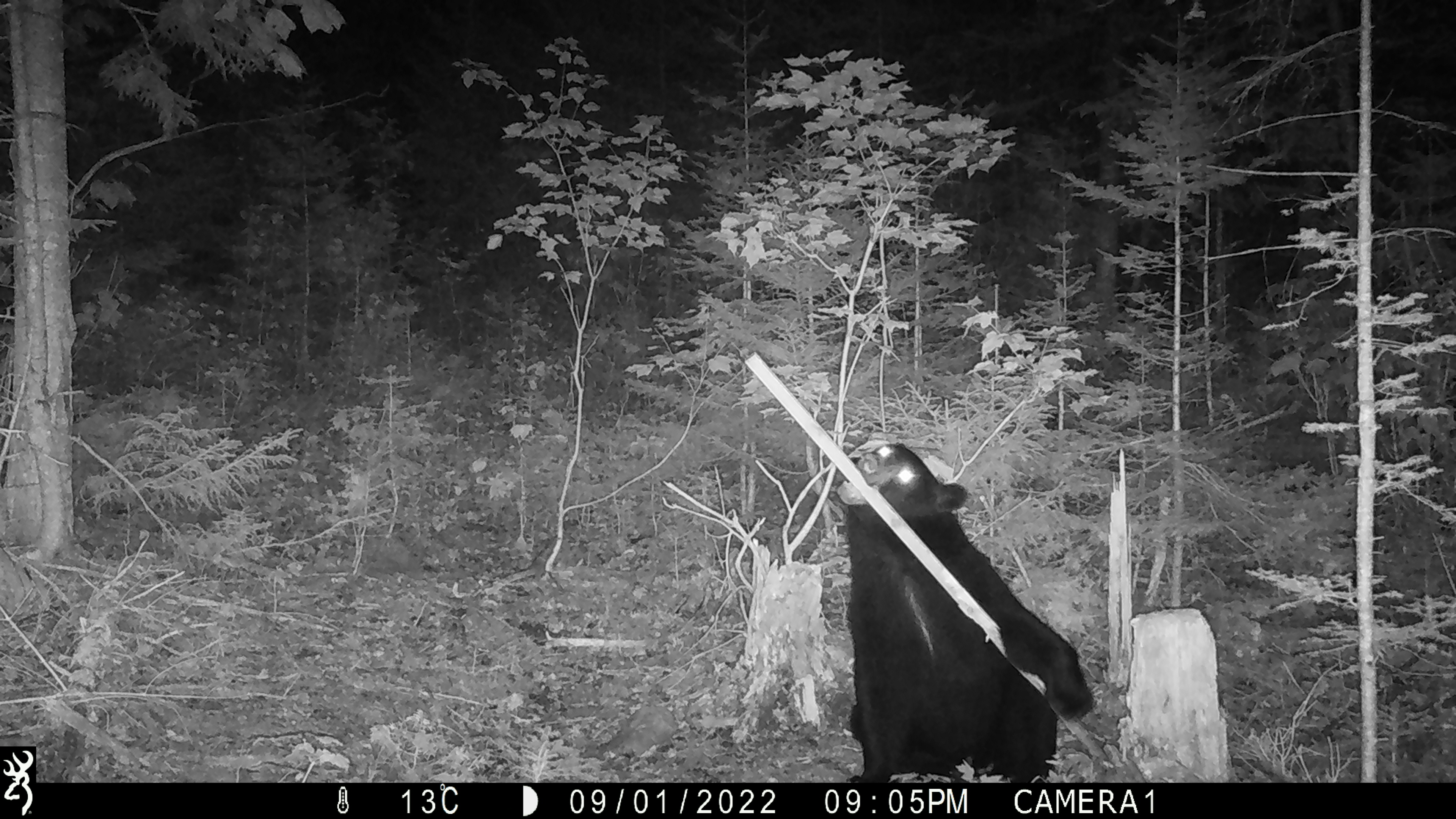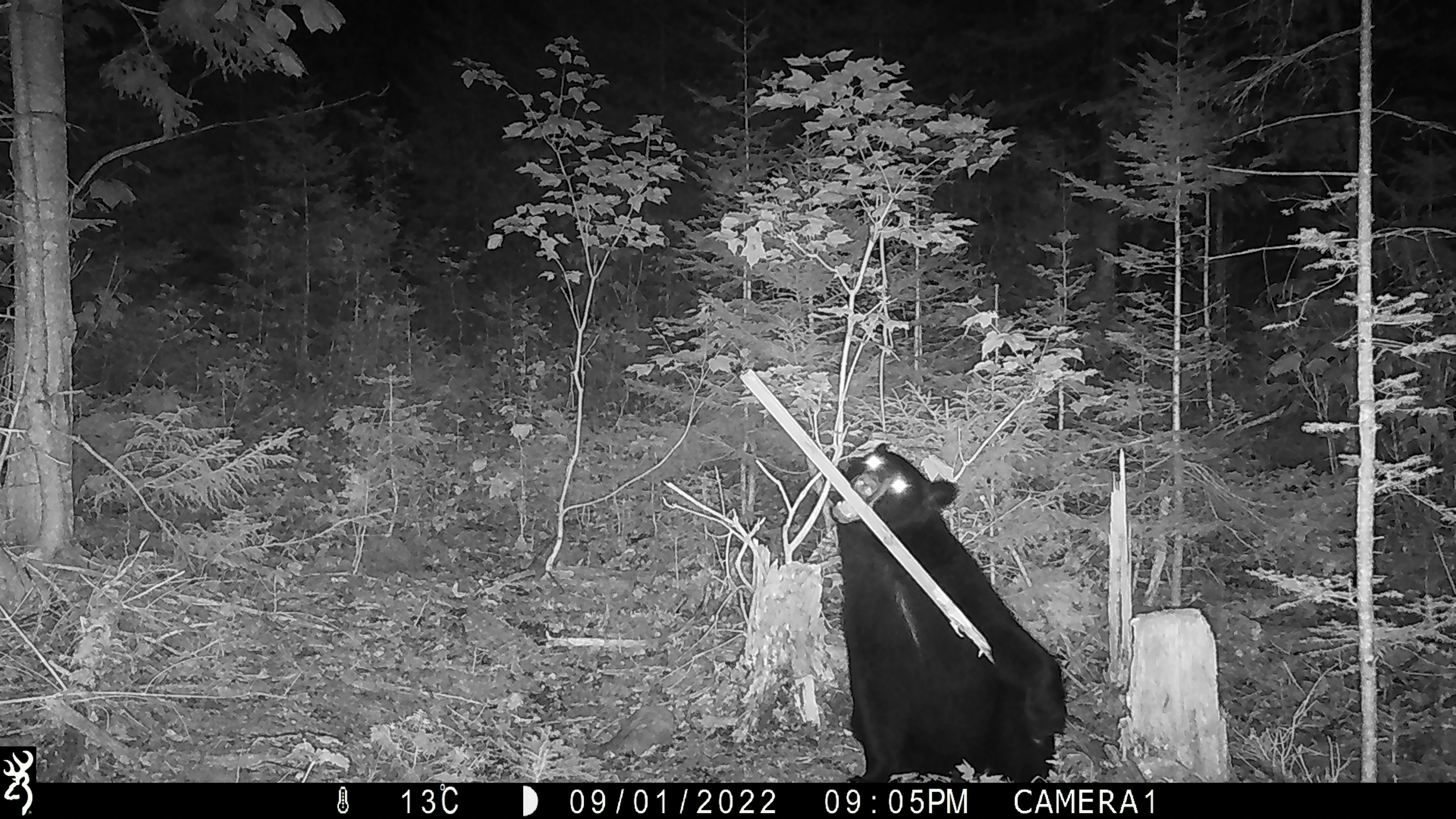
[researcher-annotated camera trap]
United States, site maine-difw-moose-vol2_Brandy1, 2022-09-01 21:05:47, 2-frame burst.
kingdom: Animalia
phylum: Chordata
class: Mammalia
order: Carnivora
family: Ursidae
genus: Ursus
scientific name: Ursus americanus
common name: black bear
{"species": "black bear (Ursus americanus)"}